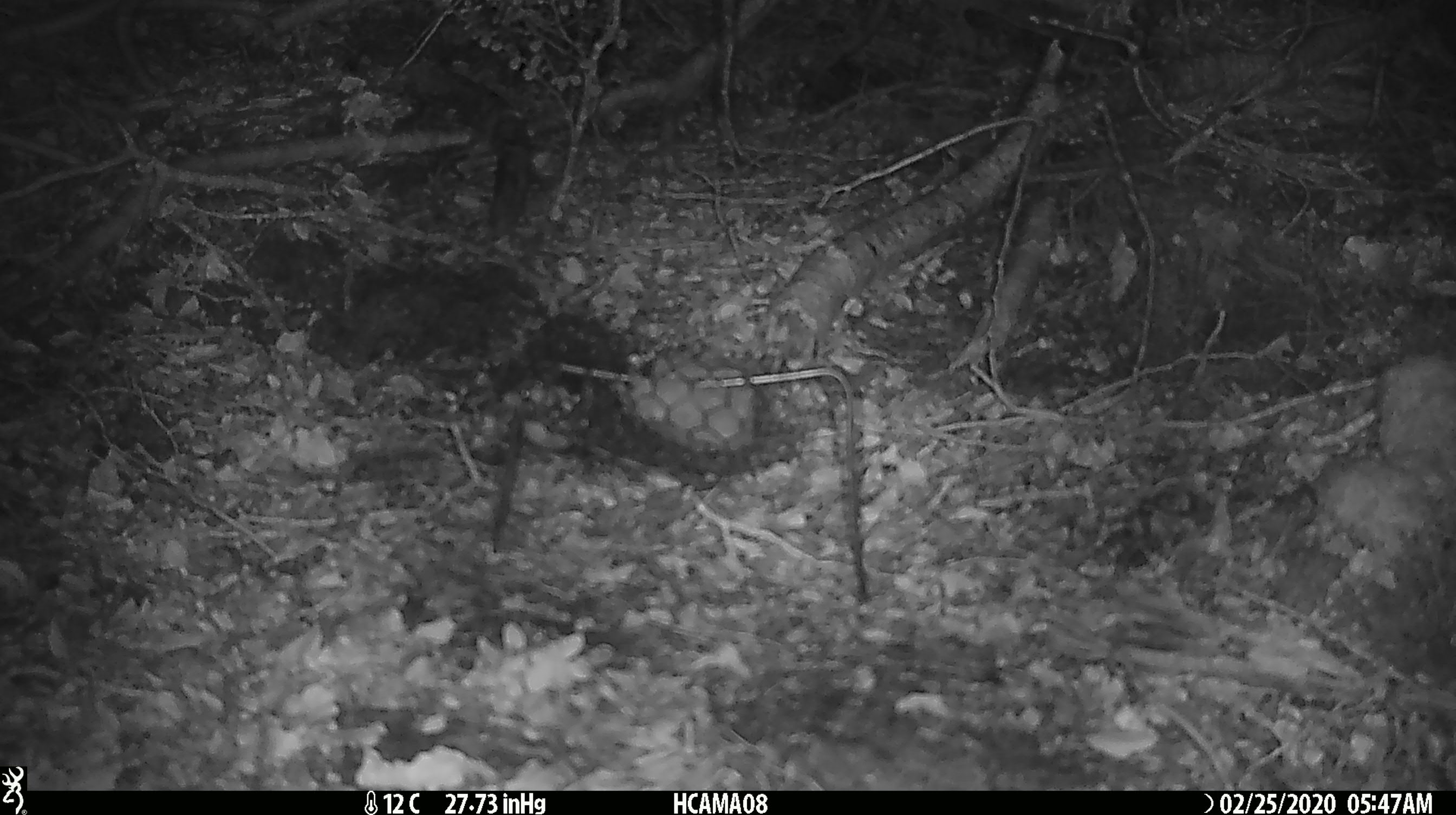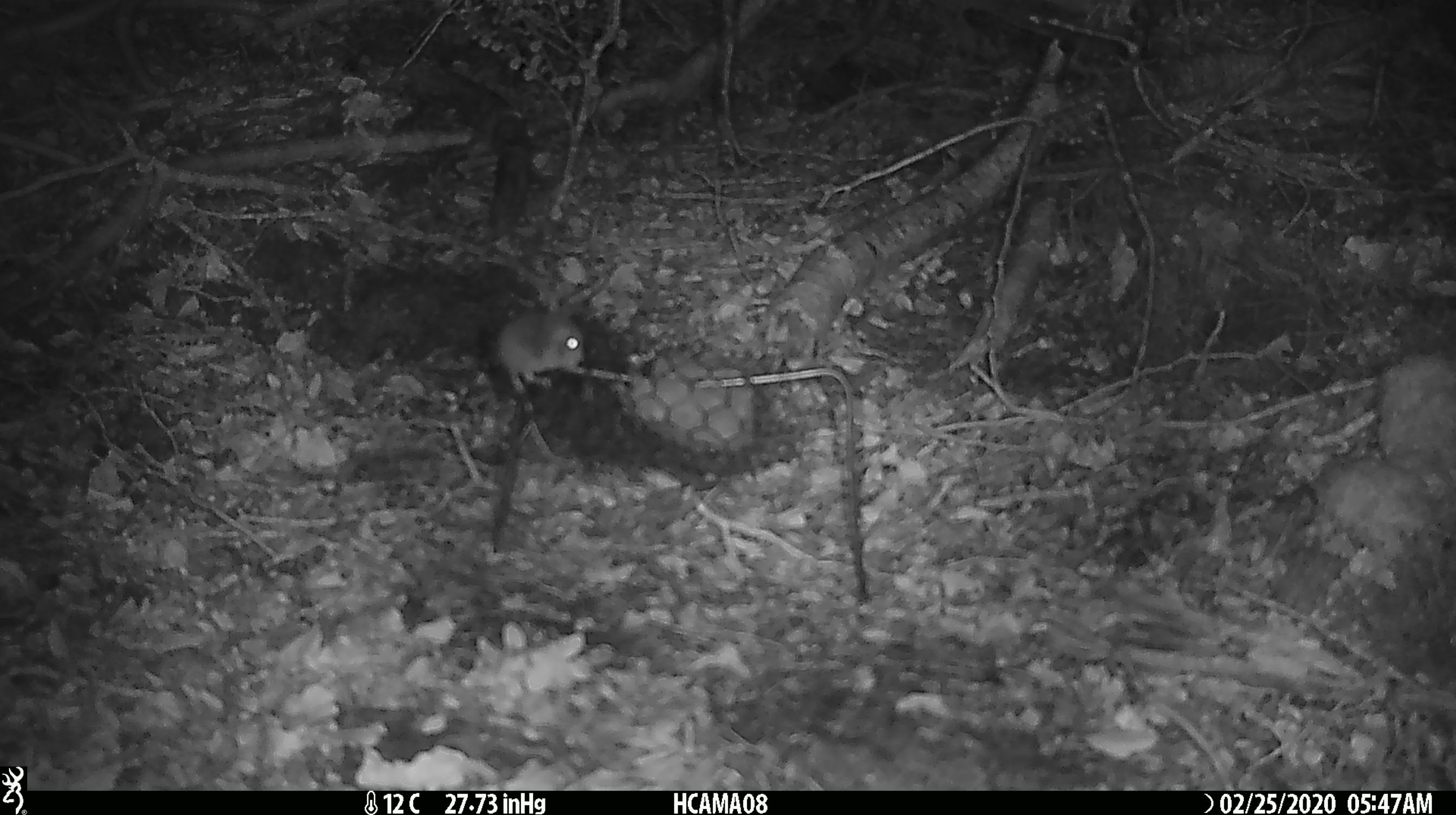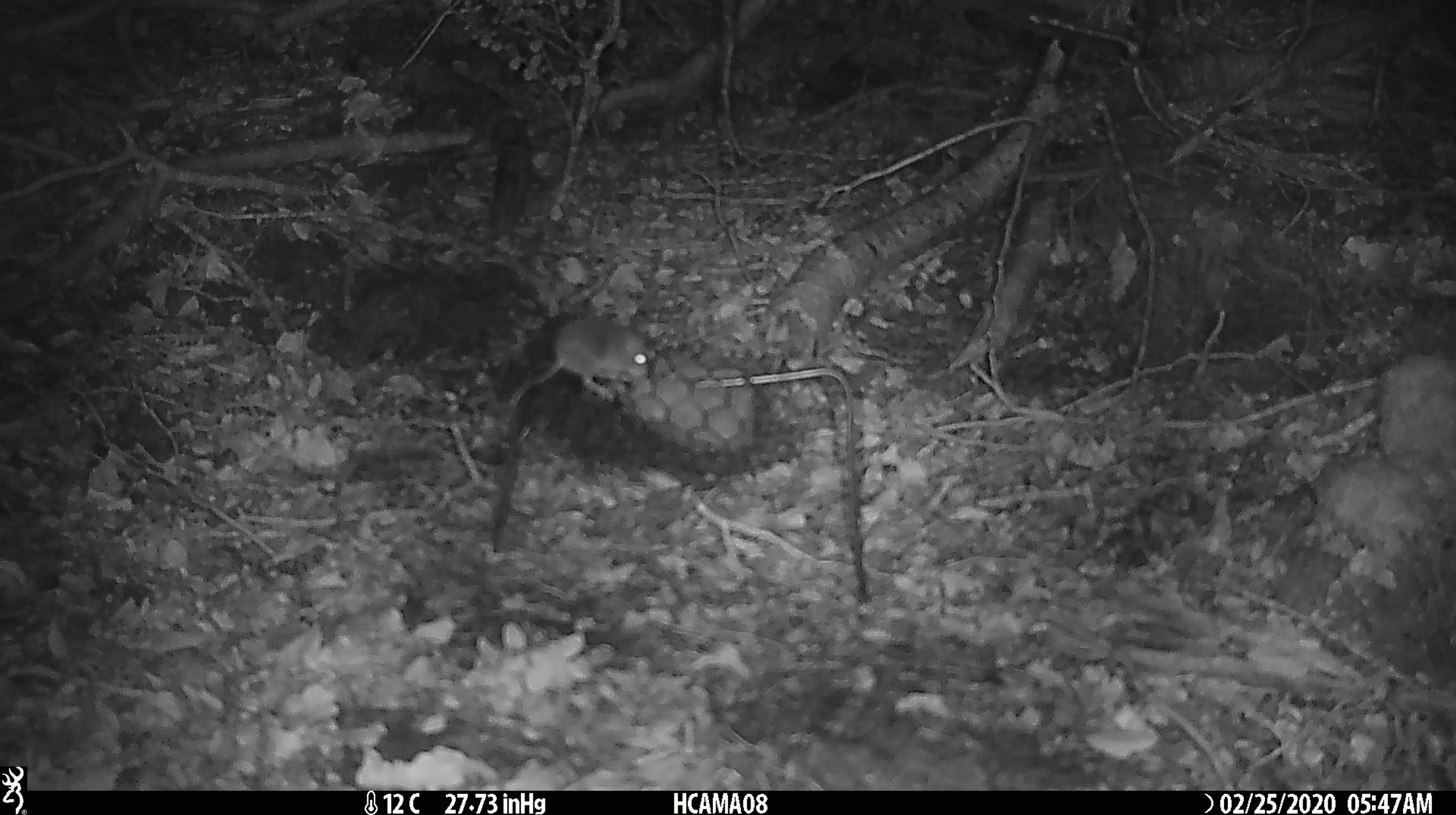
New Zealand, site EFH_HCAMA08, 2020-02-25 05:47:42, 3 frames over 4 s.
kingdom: Animalia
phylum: Chordata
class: Mammalia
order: Rodentia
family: Muridae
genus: Mus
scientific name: Mus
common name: mouse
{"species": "mouse (Mus)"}